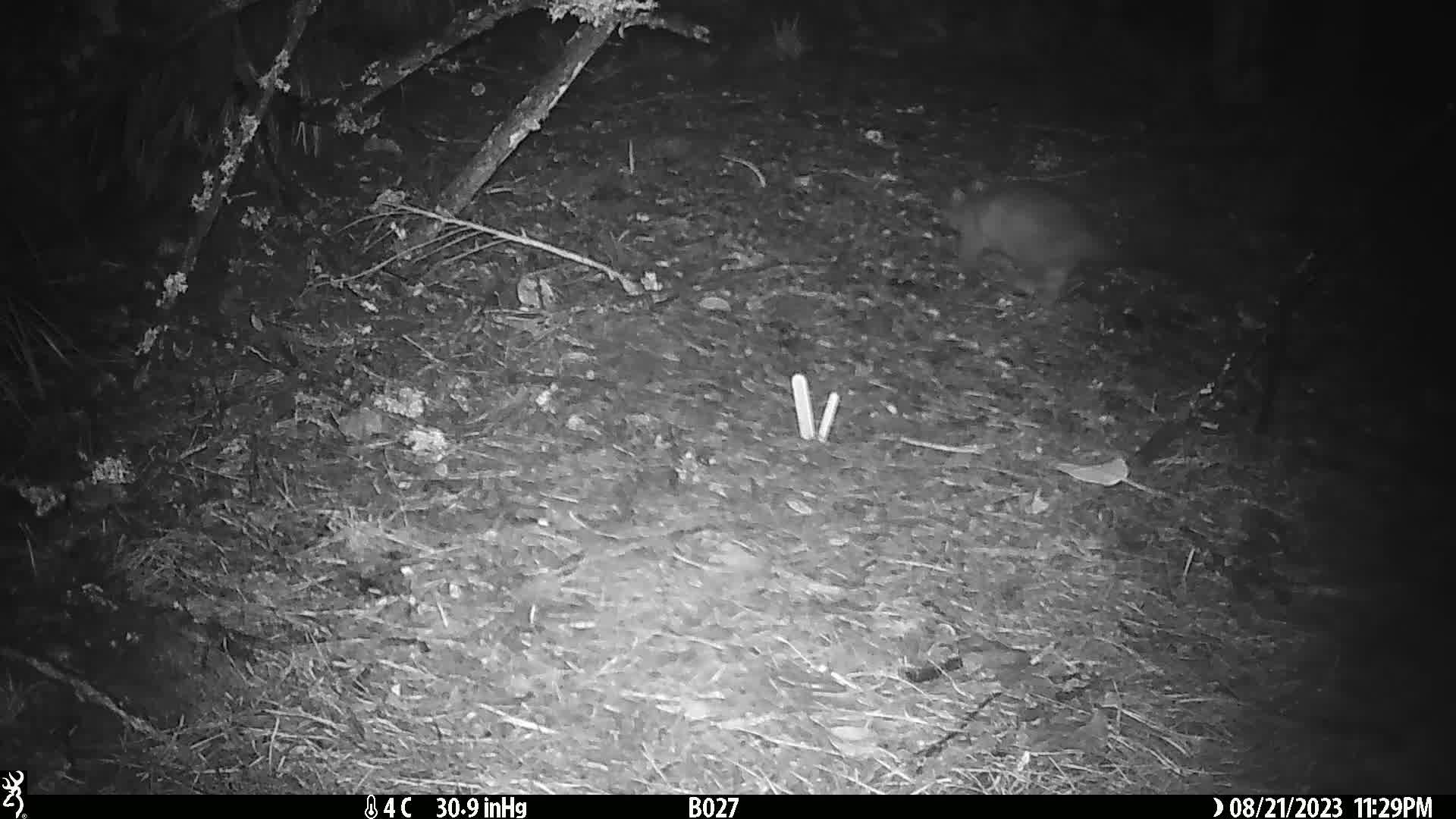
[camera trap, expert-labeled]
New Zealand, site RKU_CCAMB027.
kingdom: Animalia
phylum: Chordata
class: Mammalia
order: Diprotodontia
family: Phalangeridae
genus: Trichosurus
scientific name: Trichosurus vulpecula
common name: common brushtail possum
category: possum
Possum (common brushtail possum) (Trichosurus vulpecula).